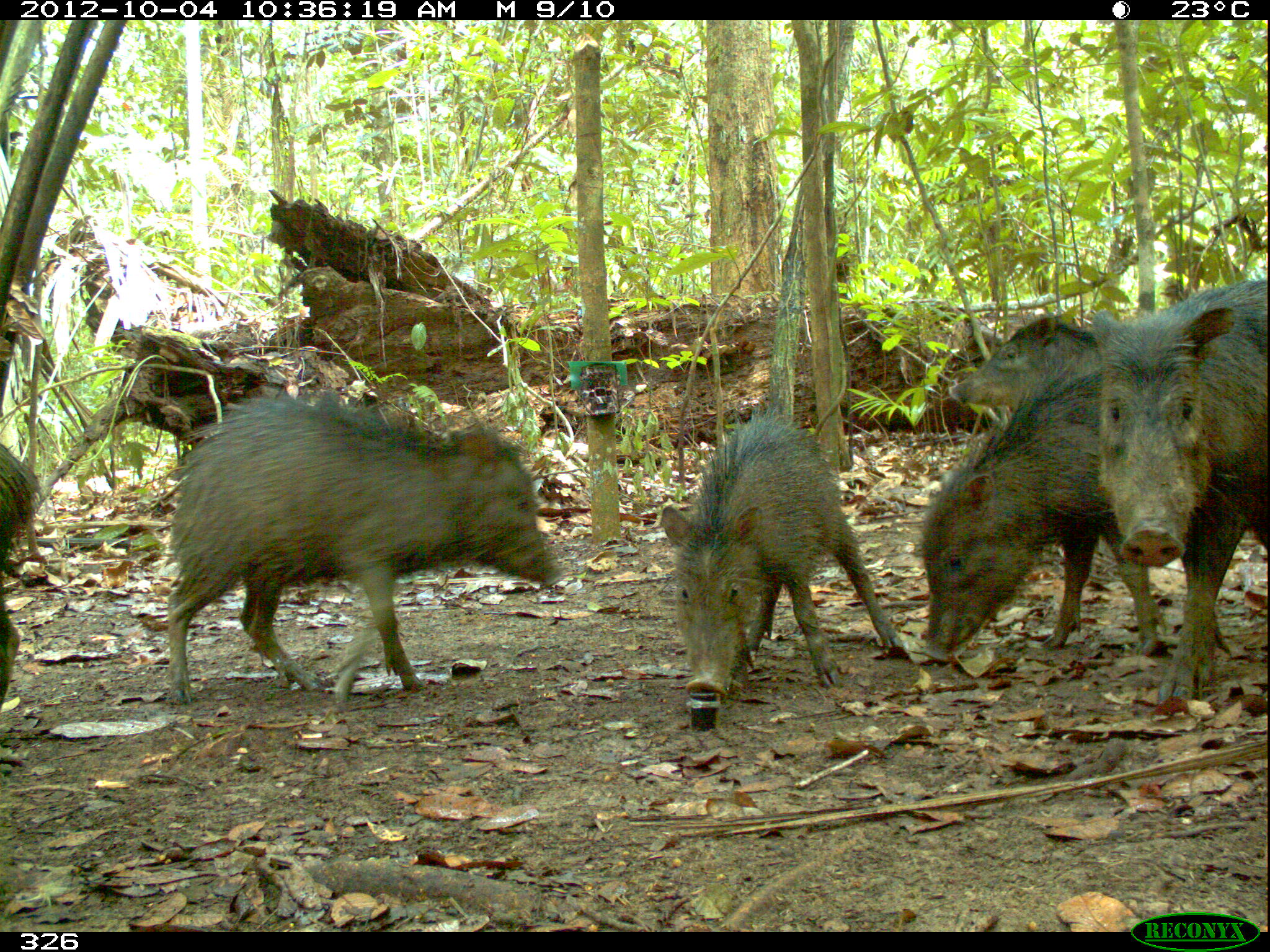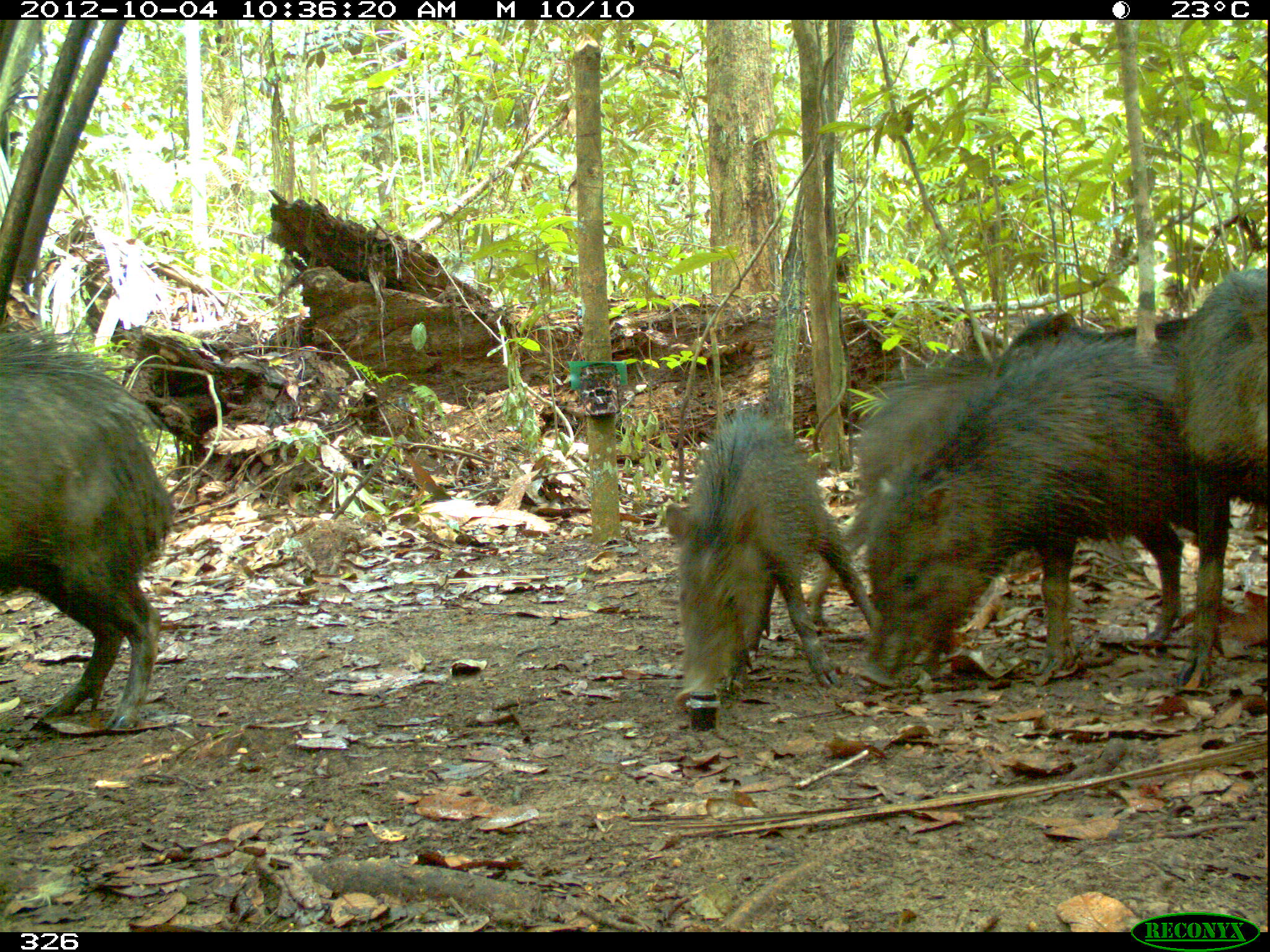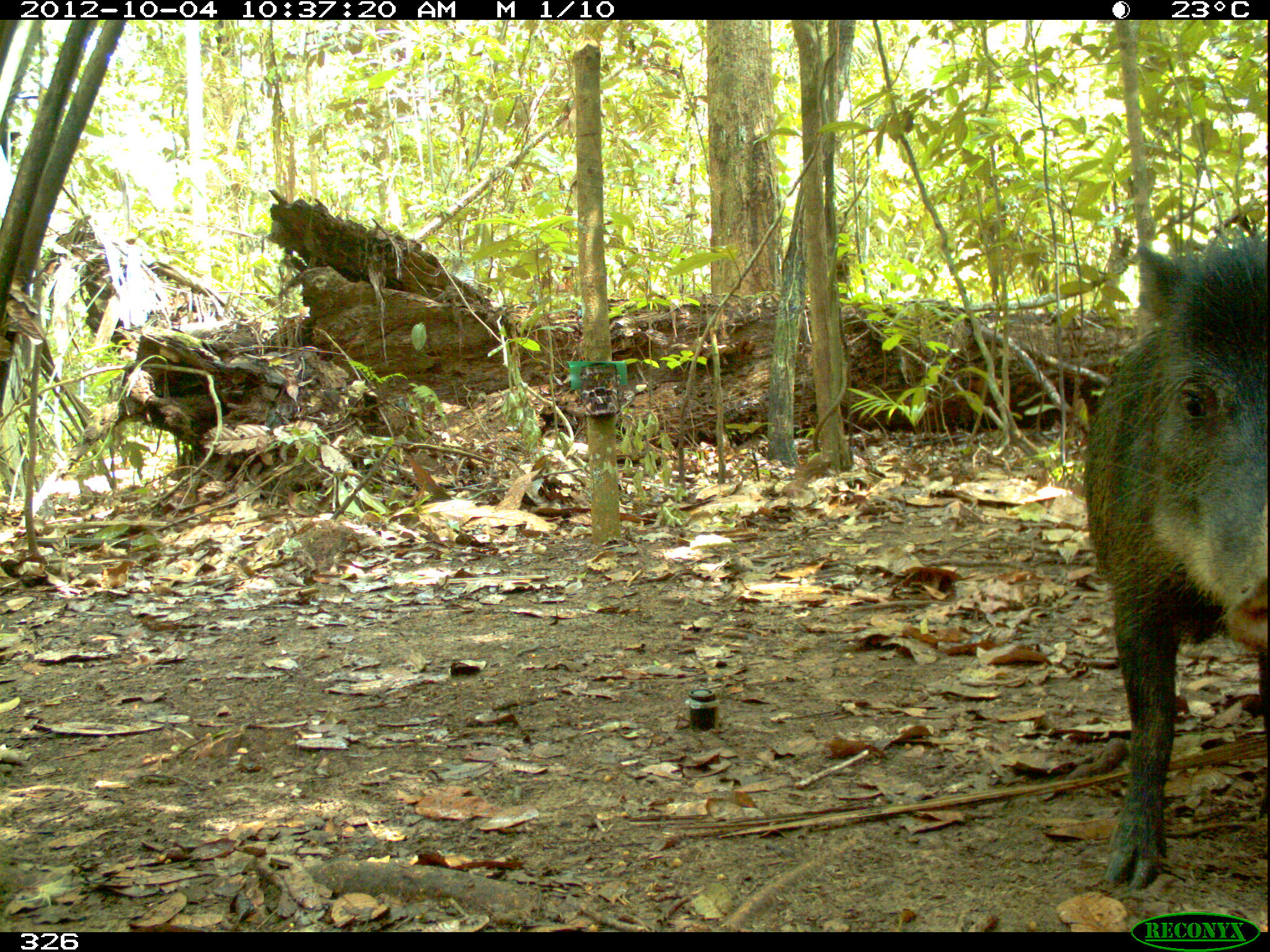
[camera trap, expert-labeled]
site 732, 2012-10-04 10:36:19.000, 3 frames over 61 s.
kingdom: Animalia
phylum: Chordata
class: Mammalia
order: Artiodactyla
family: Tayassuidae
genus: Tayassu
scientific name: Tayassu pecari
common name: white-lipped peccary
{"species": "Tayassu pecari (white-lipped peccary)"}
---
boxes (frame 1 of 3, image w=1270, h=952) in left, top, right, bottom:
tayassu pecari: 163, 381, 564, 706; 1082, 275, 1270, 713; 917, 349, 1166, 659; 657, 398, 909, 704; 948, 314, 1100, 421; 0, 442, 37, 712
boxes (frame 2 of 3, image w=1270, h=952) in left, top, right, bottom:
tayassu pecari: 855, 321, 1203, 687; 0, 315, 178, 734; 660, 402, 888, 712; 805, 349, 1000, 636; 1178, 263, 1270, 694; 994, 306, 1190, 371